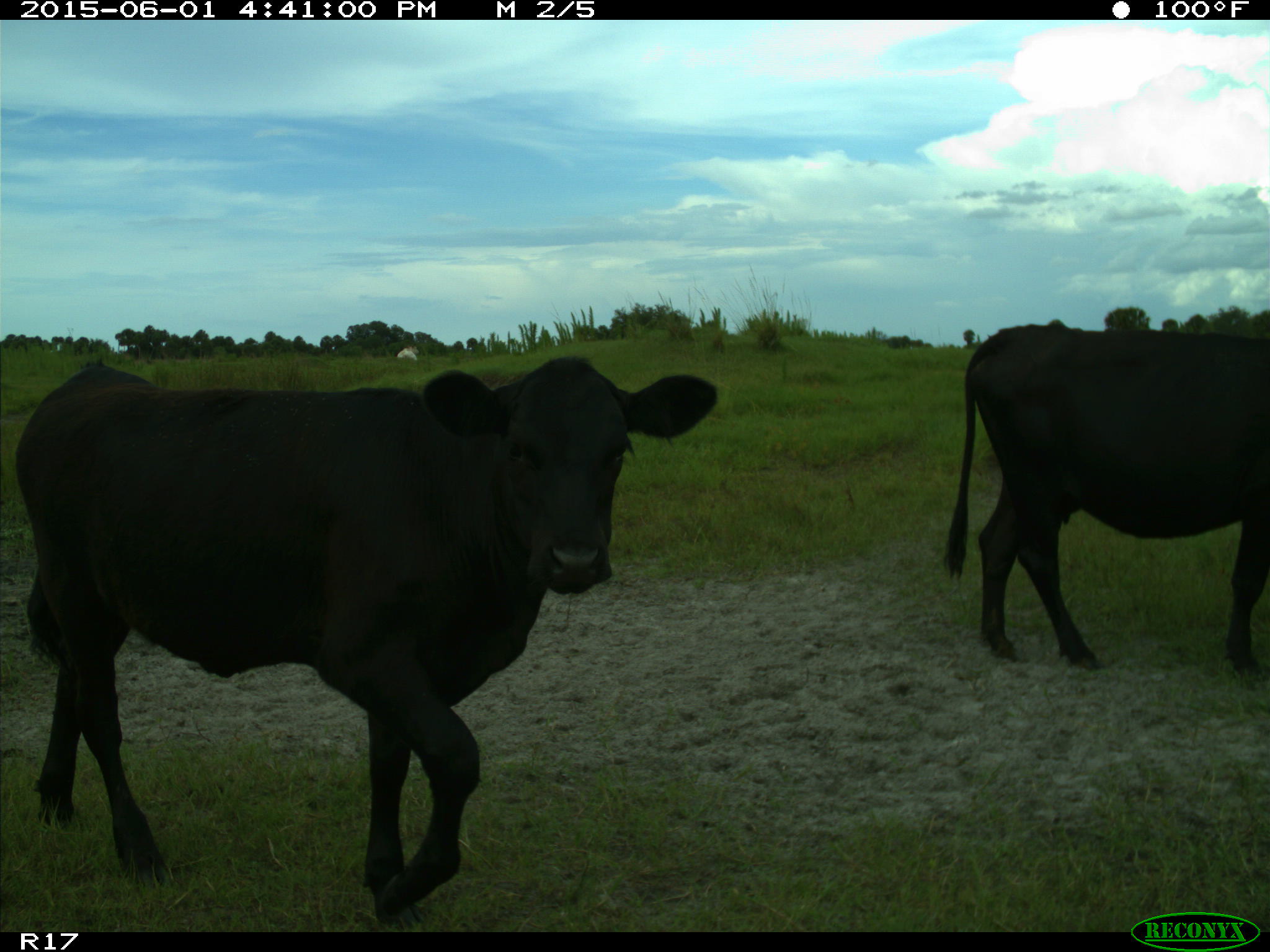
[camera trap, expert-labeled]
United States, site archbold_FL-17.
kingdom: Animalia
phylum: Chordata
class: Mammalia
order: Artiodactyla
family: Bovidae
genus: Bos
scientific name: Bos taurus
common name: domestic cow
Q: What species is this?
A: Bos taurus (domestic cow).